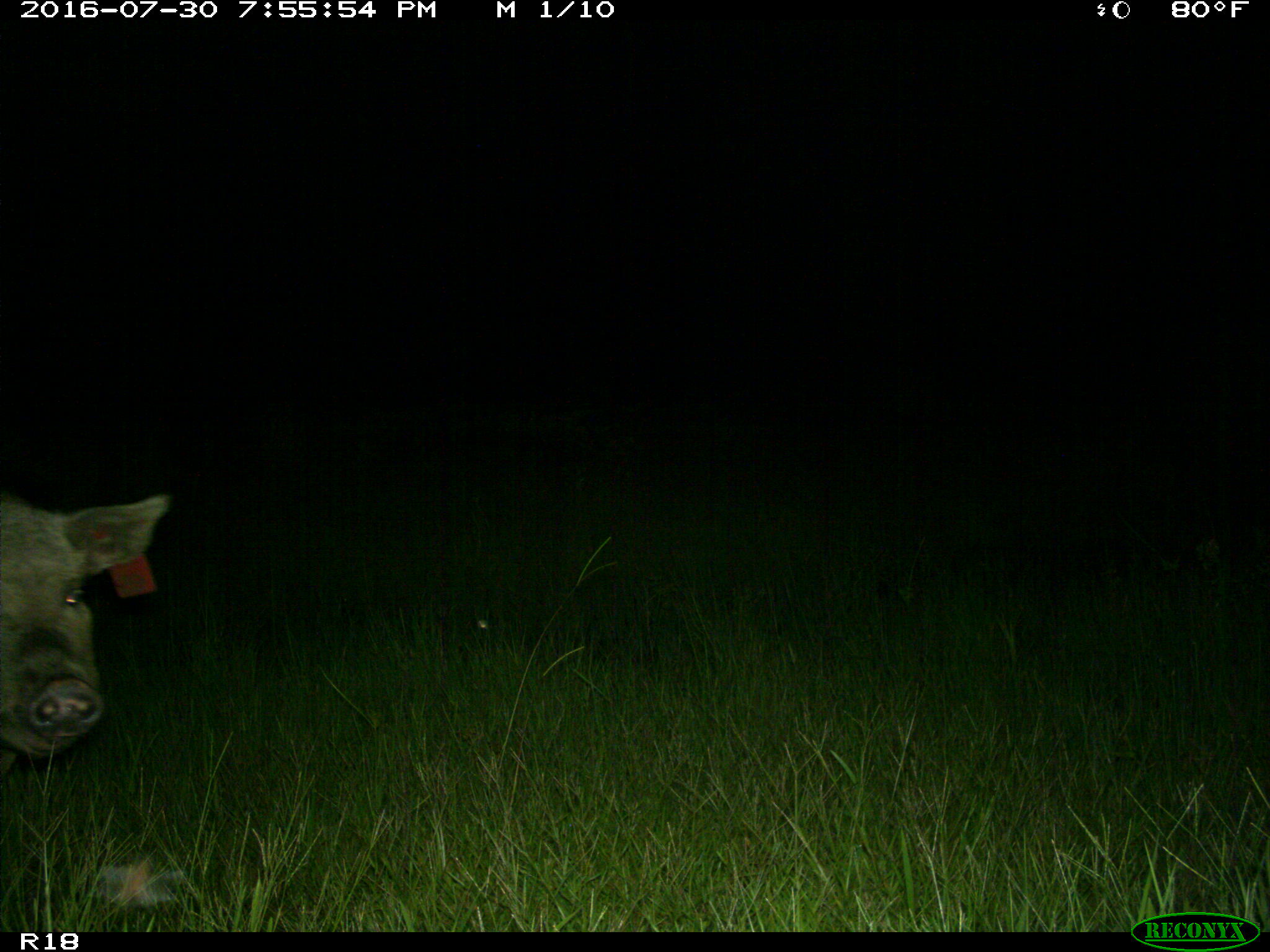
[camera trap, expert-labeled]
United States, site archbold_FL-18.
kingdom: Animalia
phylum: Chordata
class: Mammalia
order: Artiodactyla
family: Suidae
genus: Sus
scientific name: Sus scrofa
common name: wild boar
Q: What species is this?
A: Sus scrofa (wild boar).